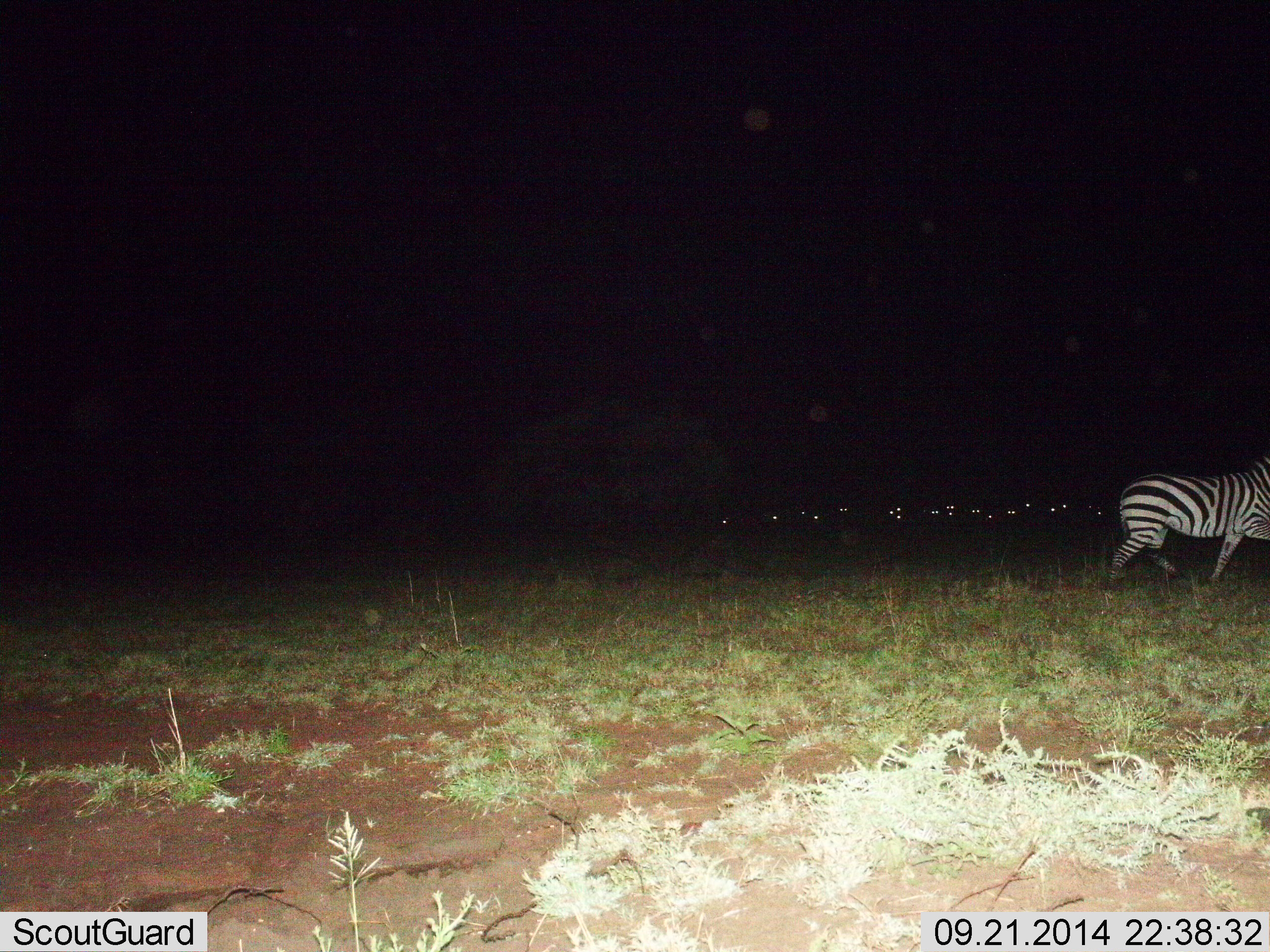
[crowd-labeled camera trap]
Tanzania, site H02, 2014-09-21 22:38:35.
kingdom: Animalia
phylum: Chordata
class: Mammalia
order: Perissodactyla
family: Equidae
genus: Equus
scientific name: Equus quagga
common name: plains zebra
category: zebra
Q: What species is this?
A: Zebra (plains zebra) (Equus quagga).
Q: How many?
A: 1.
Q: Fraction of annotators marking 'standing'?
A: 36%.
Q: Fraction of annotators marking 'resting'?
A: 0%.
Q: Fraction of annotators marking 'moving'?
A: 100%.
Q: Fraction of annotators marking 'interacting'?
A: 0%.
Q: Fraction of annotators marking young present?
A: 0%.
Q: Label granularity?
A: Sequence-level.